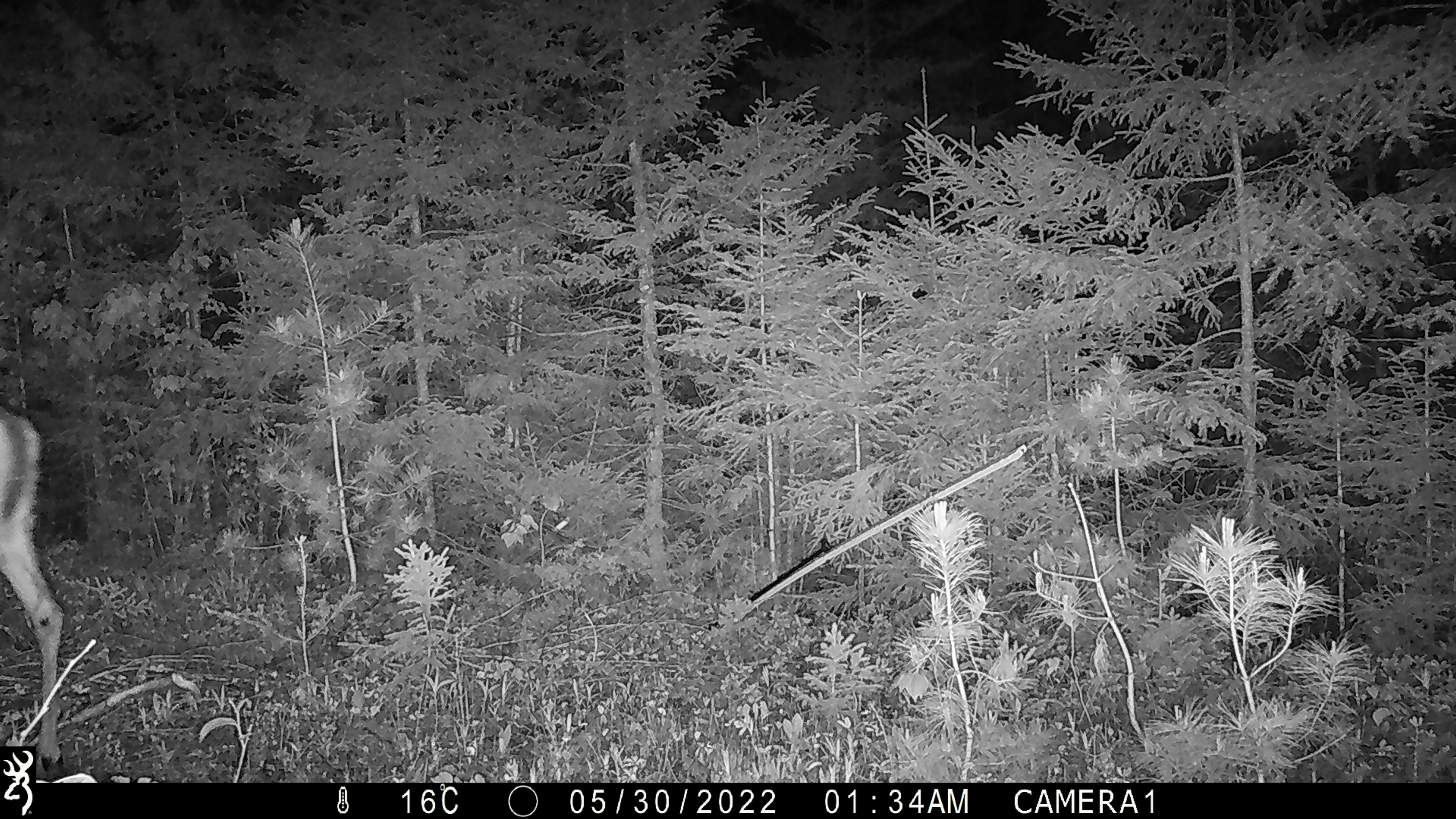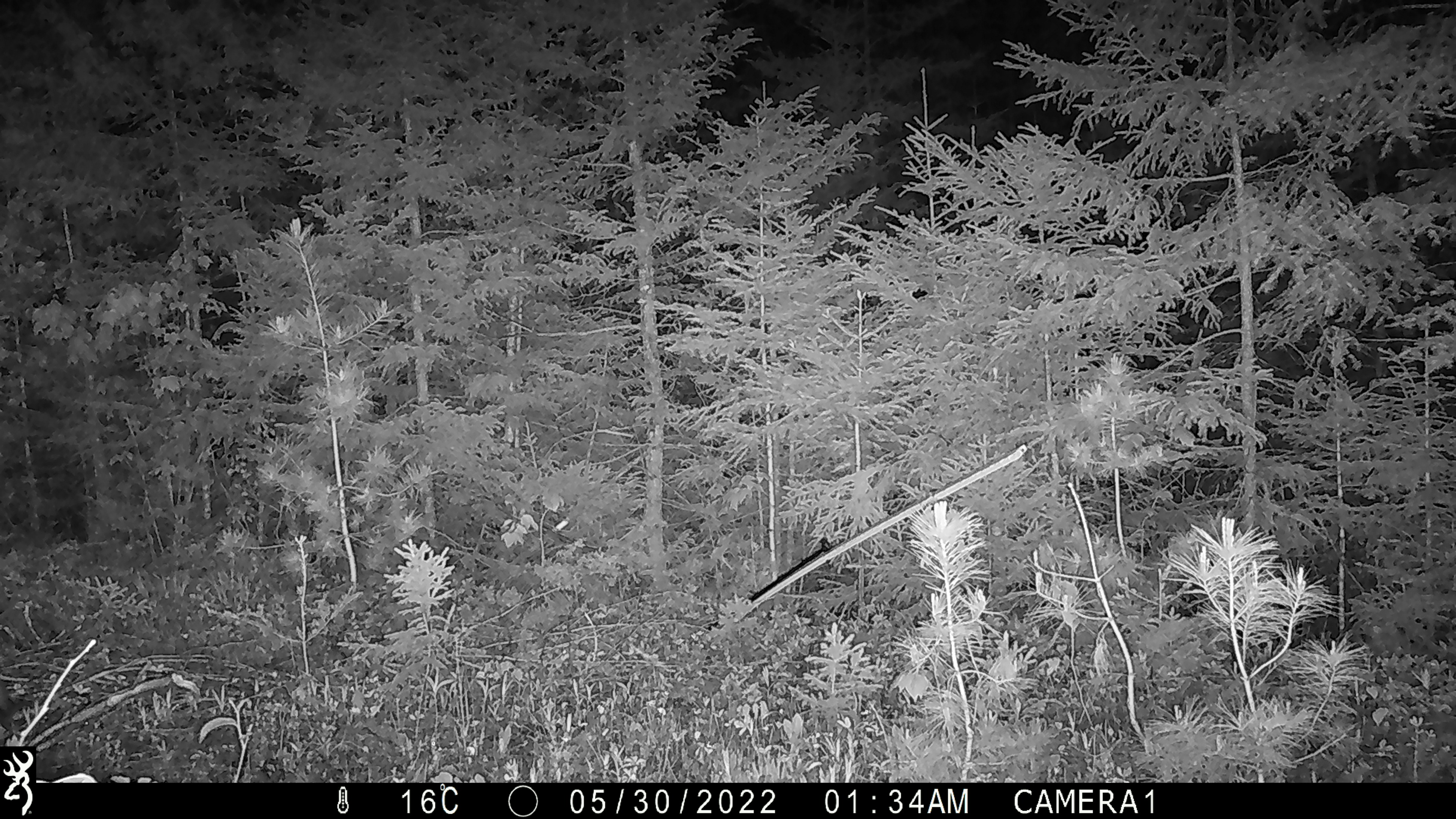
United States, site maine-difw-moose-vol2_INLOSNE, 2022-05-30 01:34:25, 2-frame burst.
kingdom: Animalia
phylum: Chordata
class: Mammalia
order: Artiodactyla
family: Cervidae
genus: Odocoileus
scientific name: Odocoileus virginianus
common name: white-tailed deer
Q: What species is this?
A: White-tailed deer (Odocoileus virginianus).